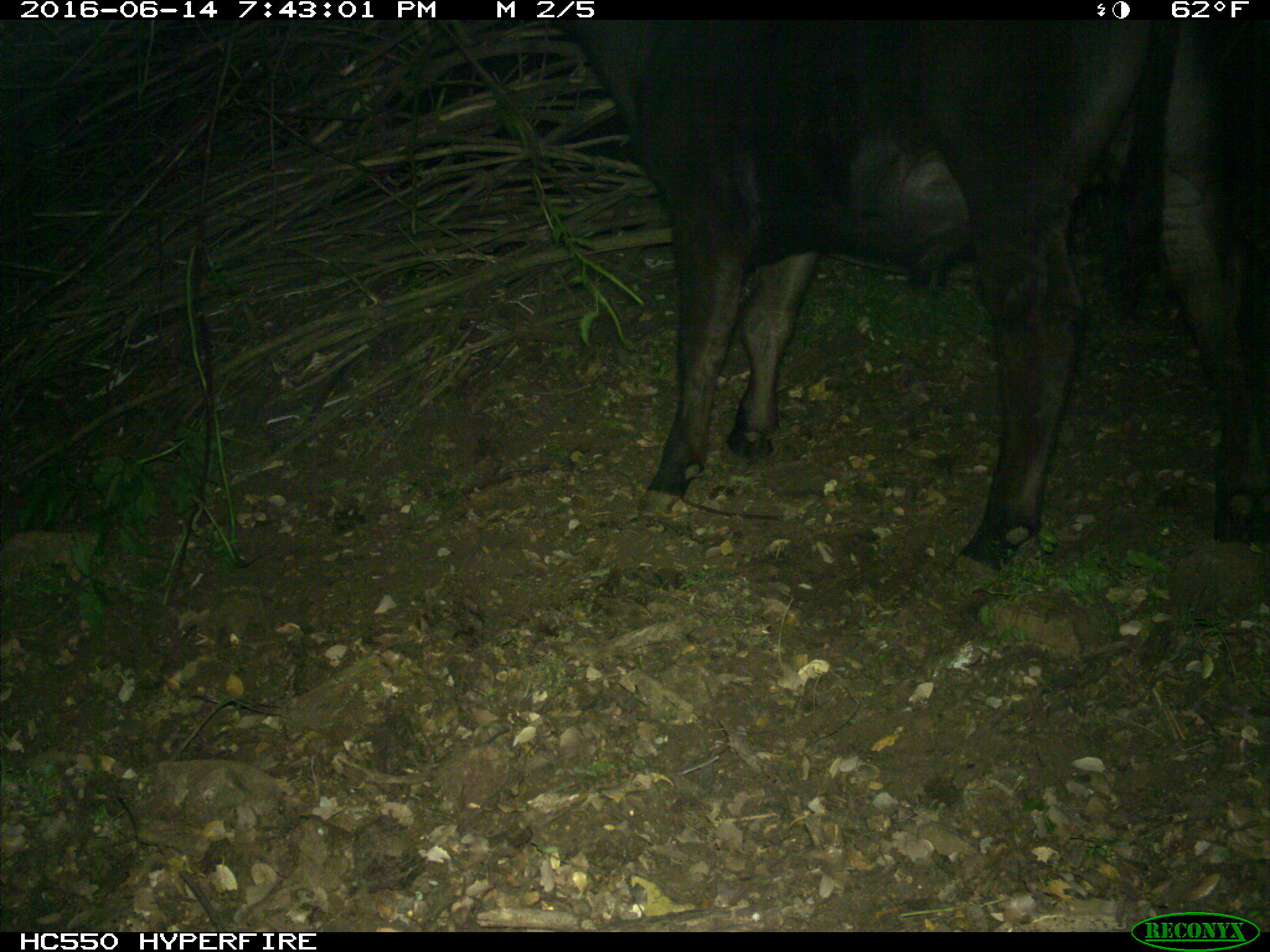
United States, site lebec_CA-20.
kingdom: Animalia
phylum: Chordata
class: Mammalia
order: Artiodactyla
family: Bovidae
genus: Bos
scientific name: Bos taurus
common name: domestic cow